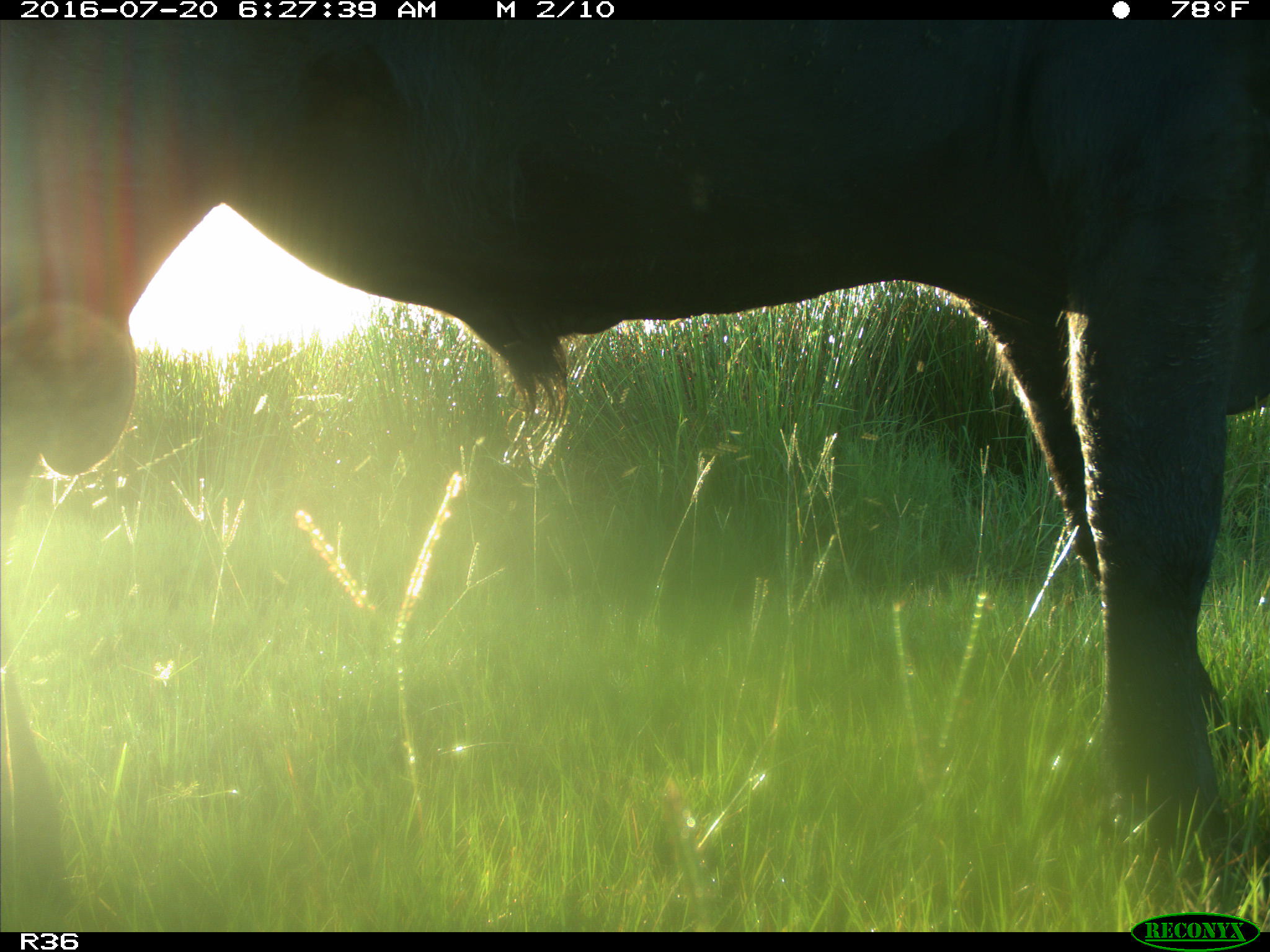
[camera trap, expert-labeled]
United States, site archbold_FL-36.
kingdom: Animalia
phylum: Chordata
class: Mammalia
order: Artiodactyla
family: Bovidae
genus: Bos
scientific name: Bos taurus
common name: domestic cow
Bos taurus (domestic cow).